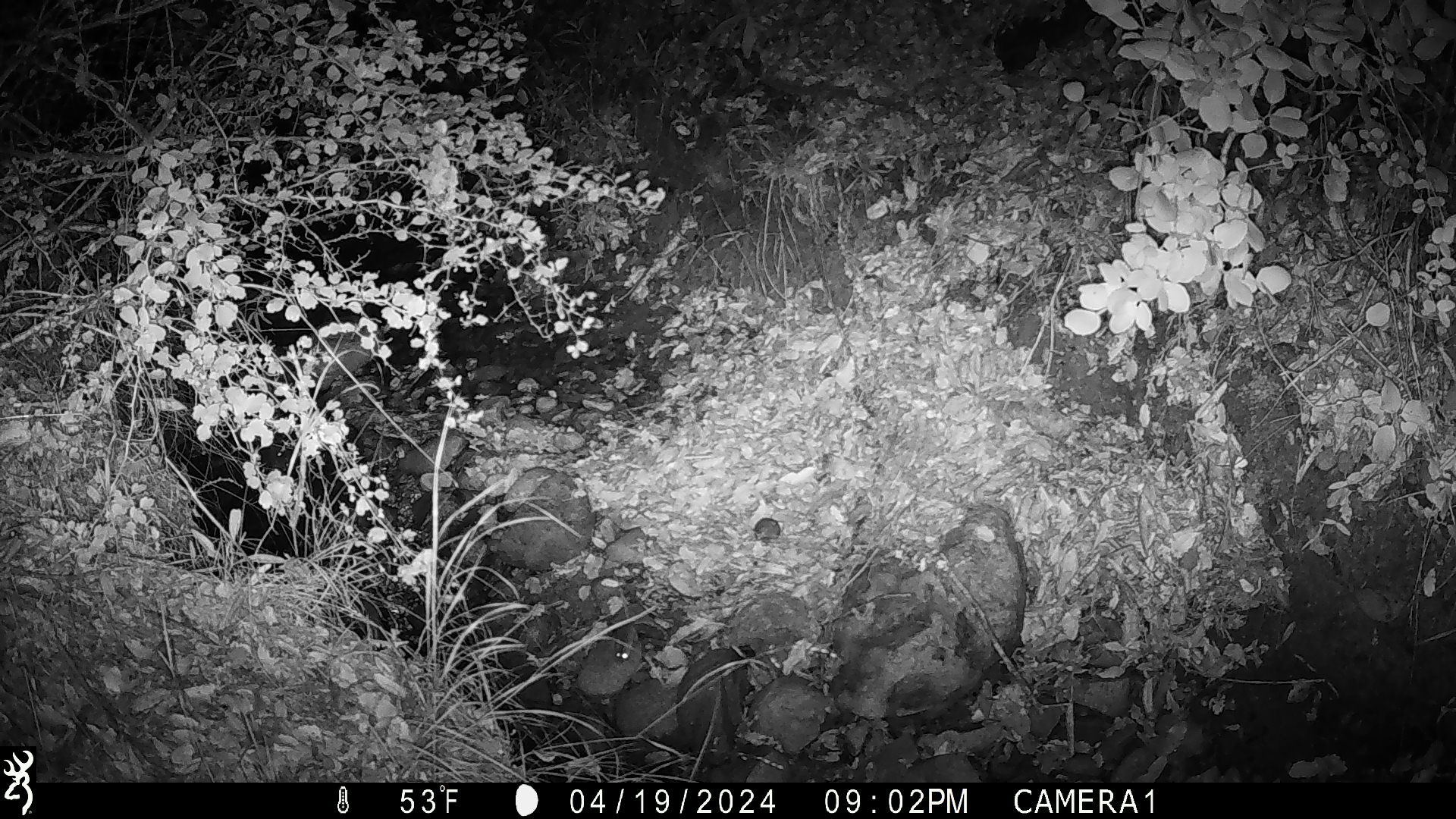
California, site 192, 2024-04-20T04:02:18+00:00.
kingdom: Animalia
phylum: Chordata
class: Mammalia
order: Rodentia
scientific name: Rodentia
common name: mouse or rat